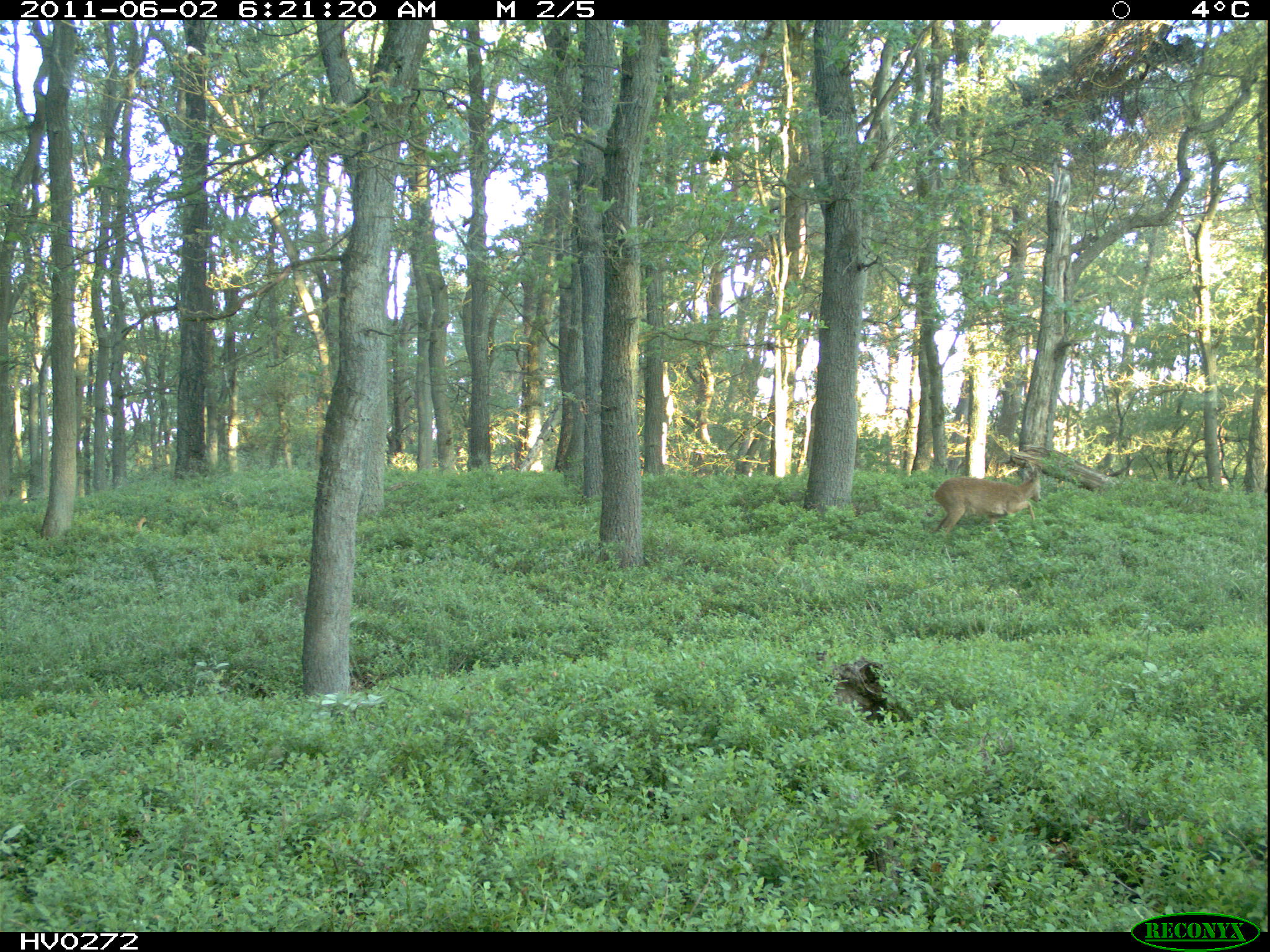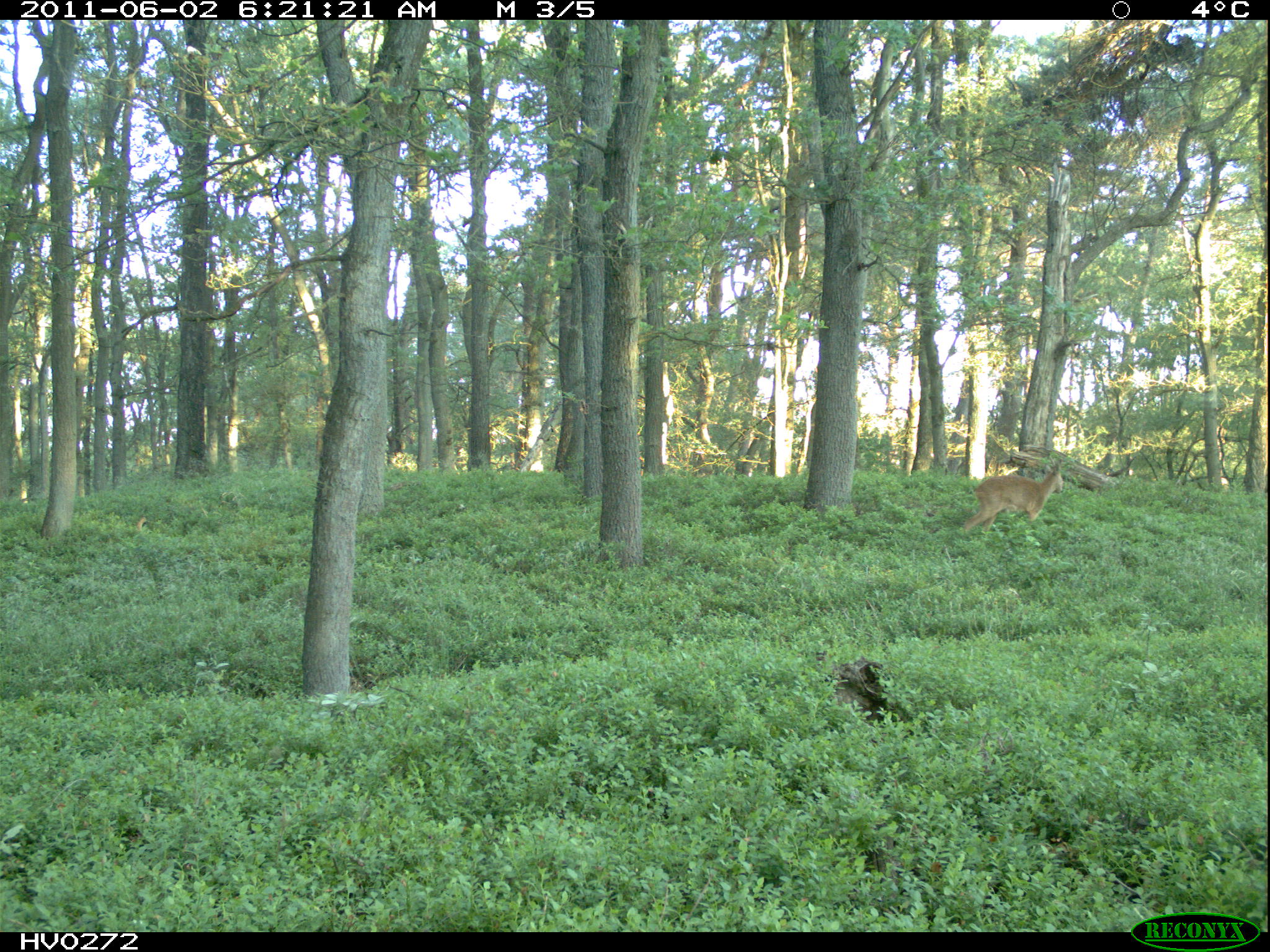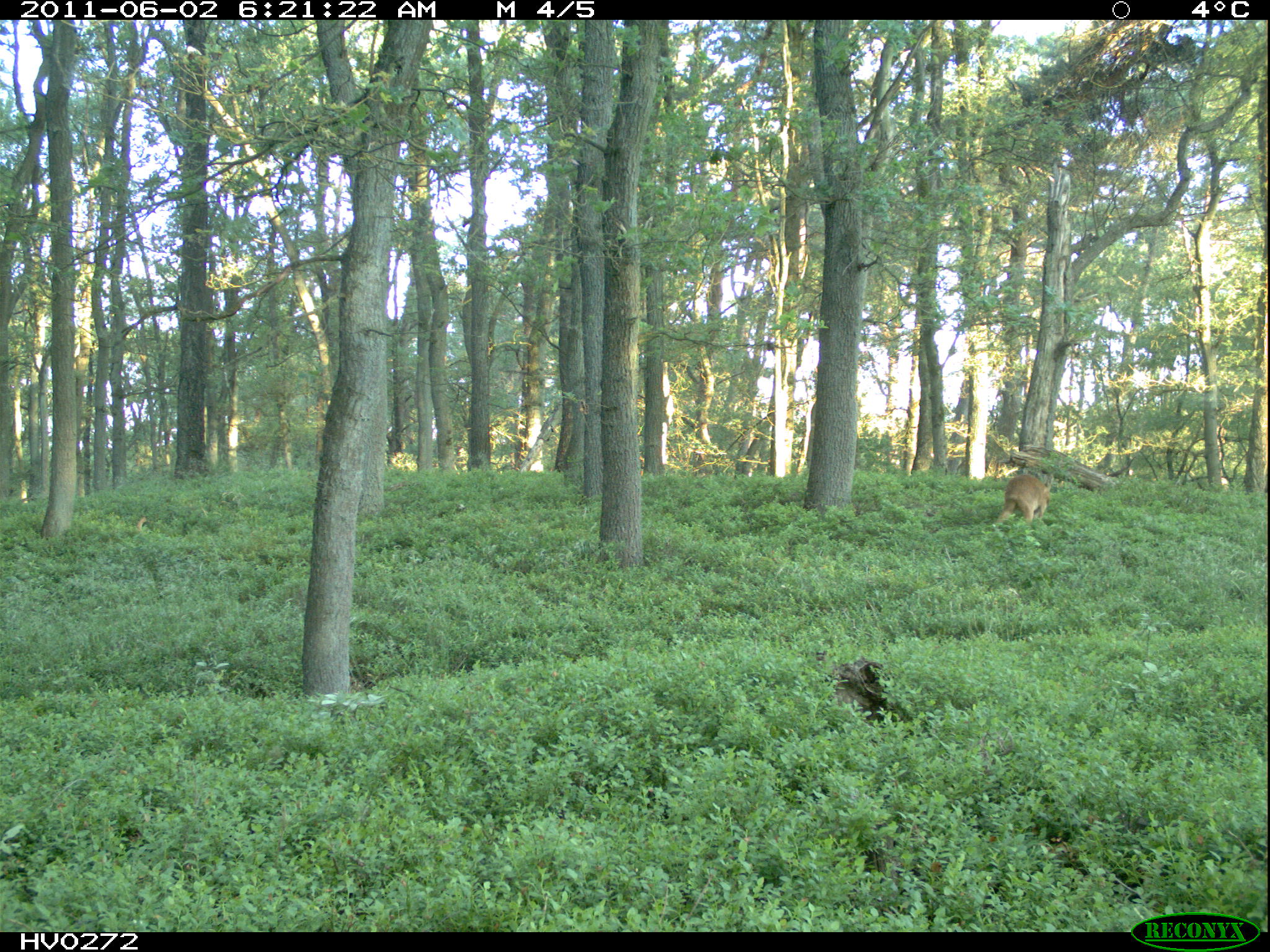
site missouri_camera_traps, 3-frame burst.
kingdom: Animalia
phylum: Chordata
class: Mammalia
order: Artiodactyla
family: Cervidae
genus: Capreolus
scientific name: Capreolus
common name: roe deer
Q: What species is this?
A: Roe deer (Capreolus).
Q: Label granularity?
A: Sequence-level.